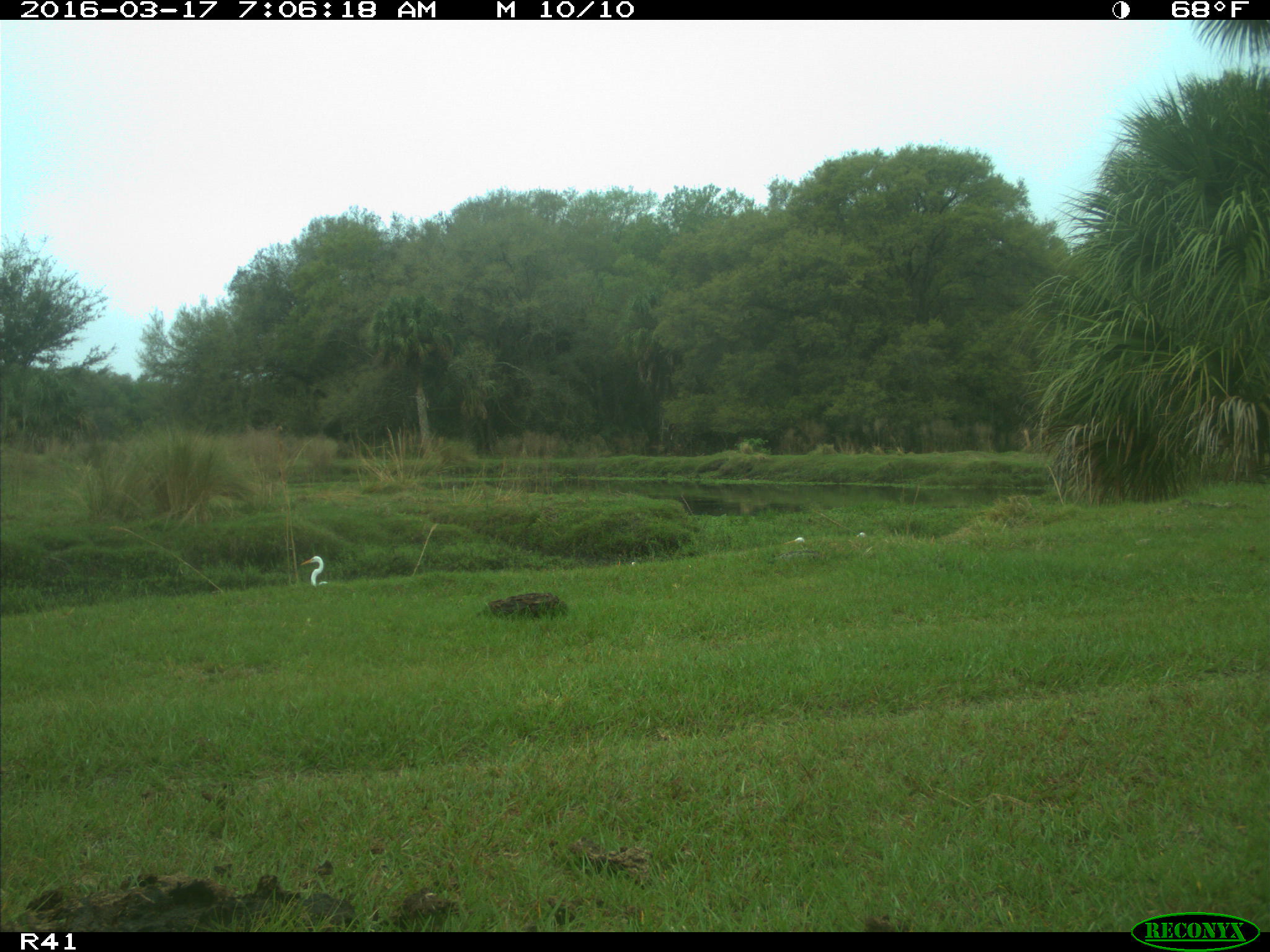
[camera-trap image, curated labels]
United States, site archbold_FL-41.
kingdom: Animalia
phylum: Chordata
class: Mammalia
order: Artiodactyla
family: Bovidae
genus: Bos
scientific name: Bos taurus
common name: domestic cow